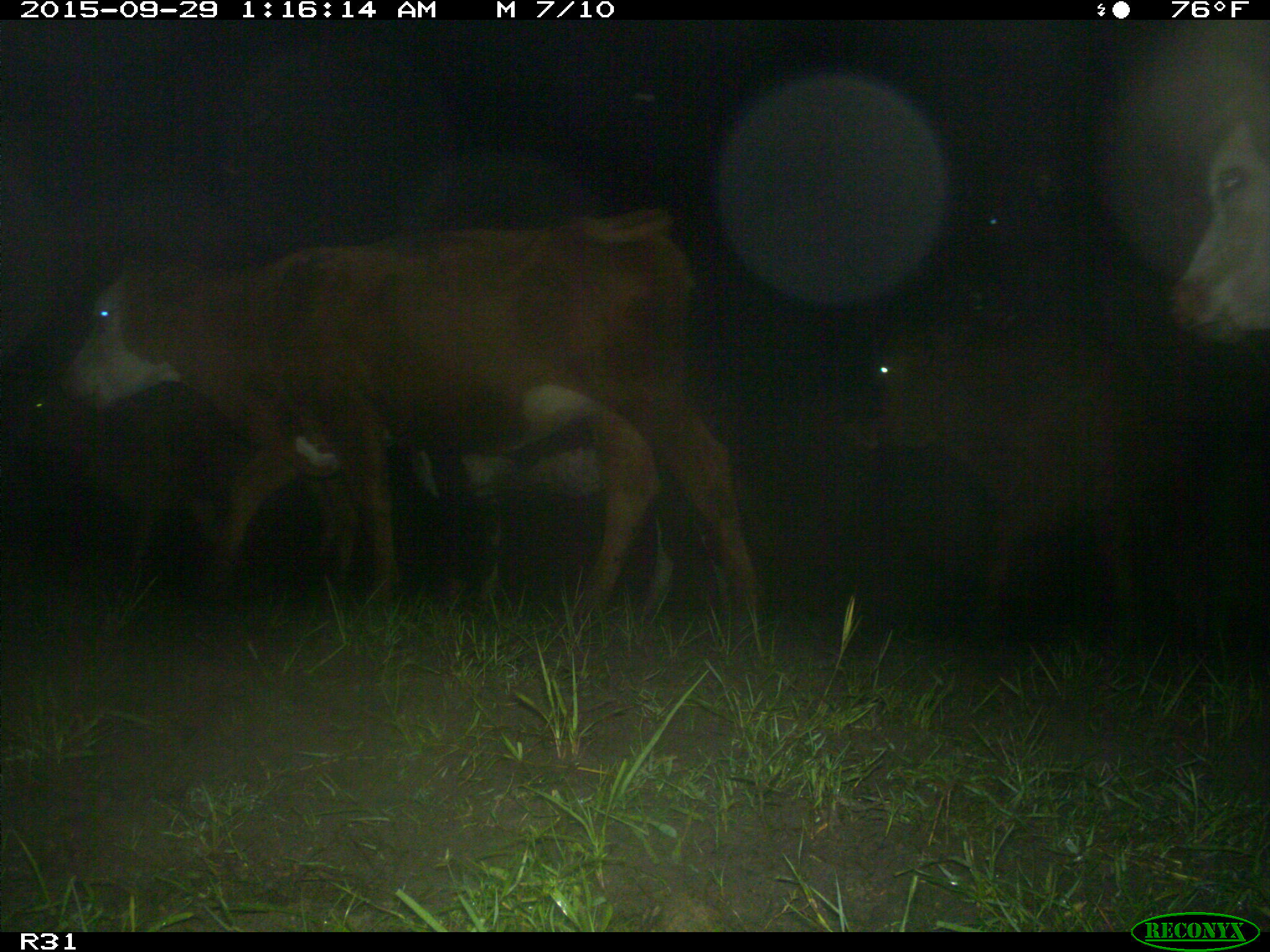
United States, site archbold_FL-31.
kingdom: Animalia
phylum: Chordata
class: Mammalia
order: Artiodactyla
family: Bovidae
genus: Bos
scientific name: Bos taurus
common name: domestic cow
Bos taurus (domestic cow).